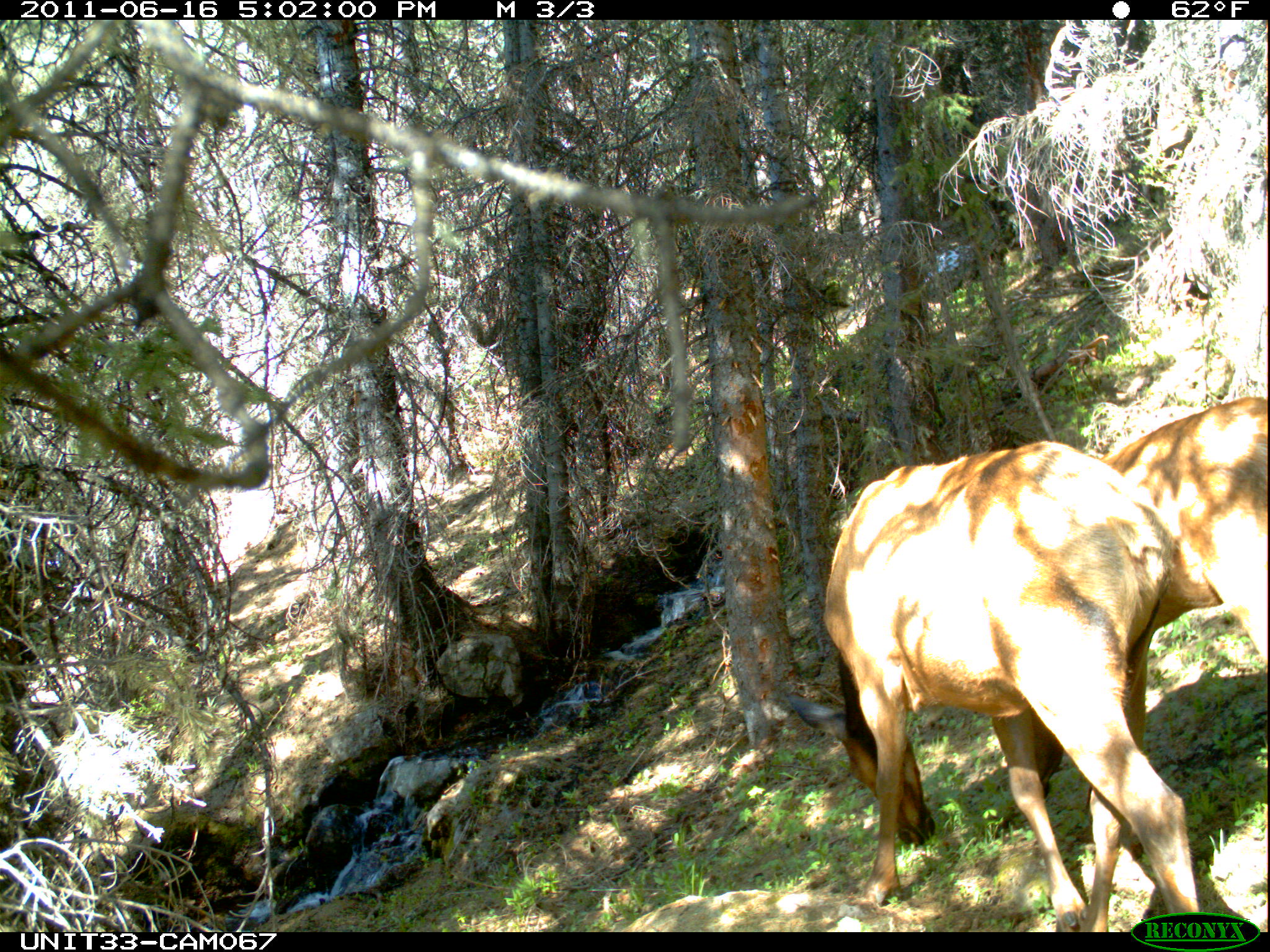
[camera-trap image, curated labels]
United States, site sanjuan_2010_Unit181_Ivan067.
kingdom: Animalia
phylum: Chordata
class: Mammalia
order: Artiodactyla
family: Cervidae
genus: Cervus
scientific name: Cervus elaphus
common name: red deer